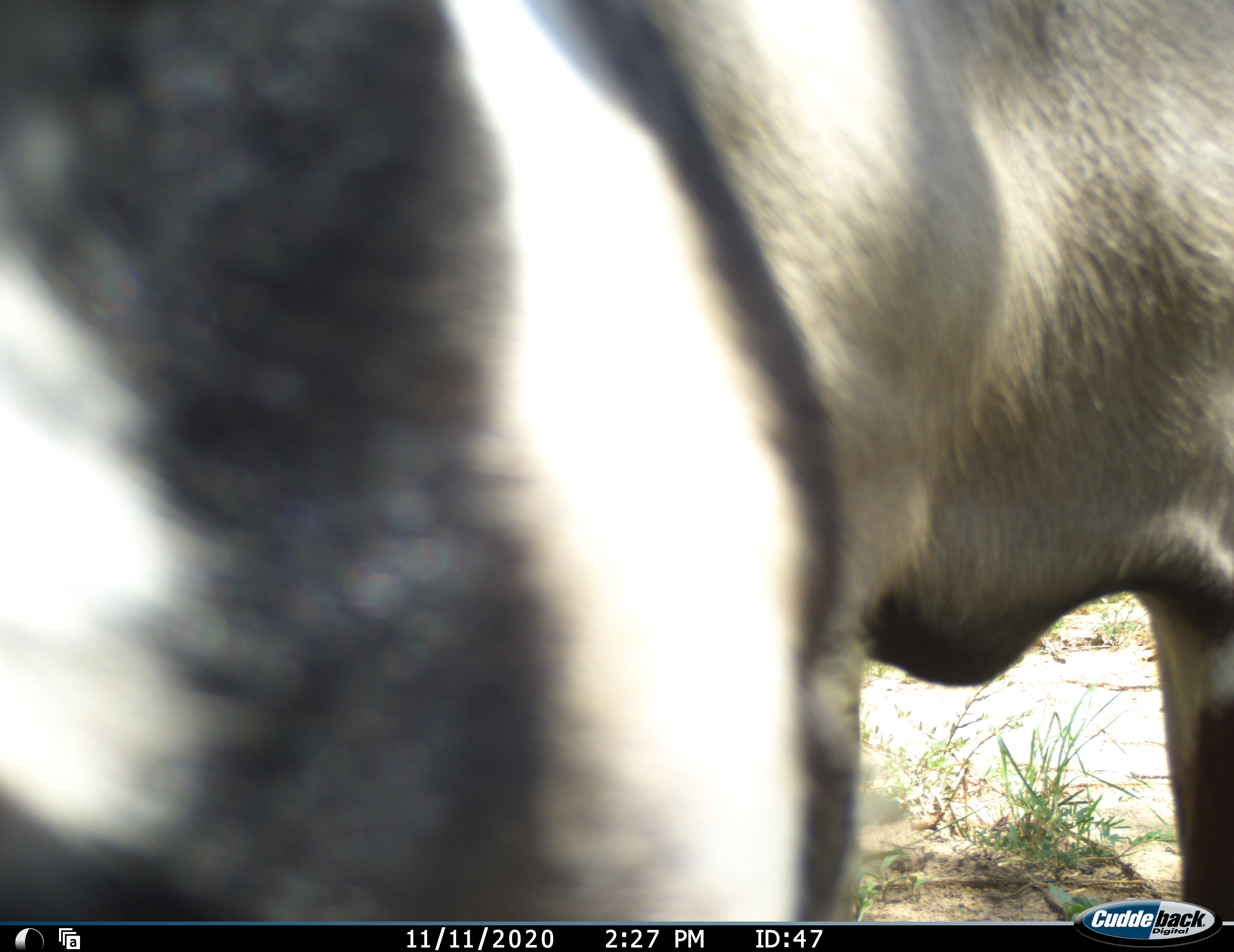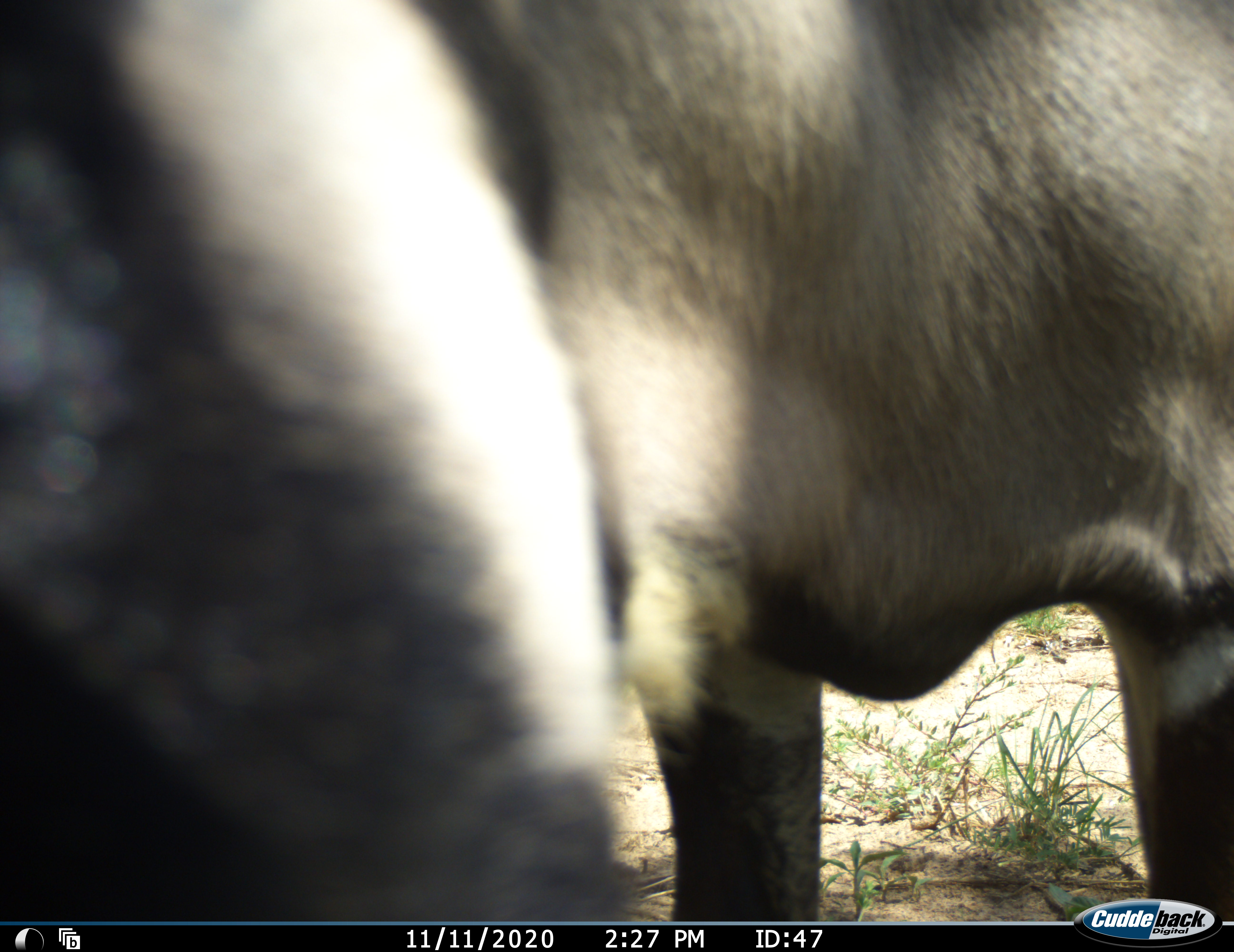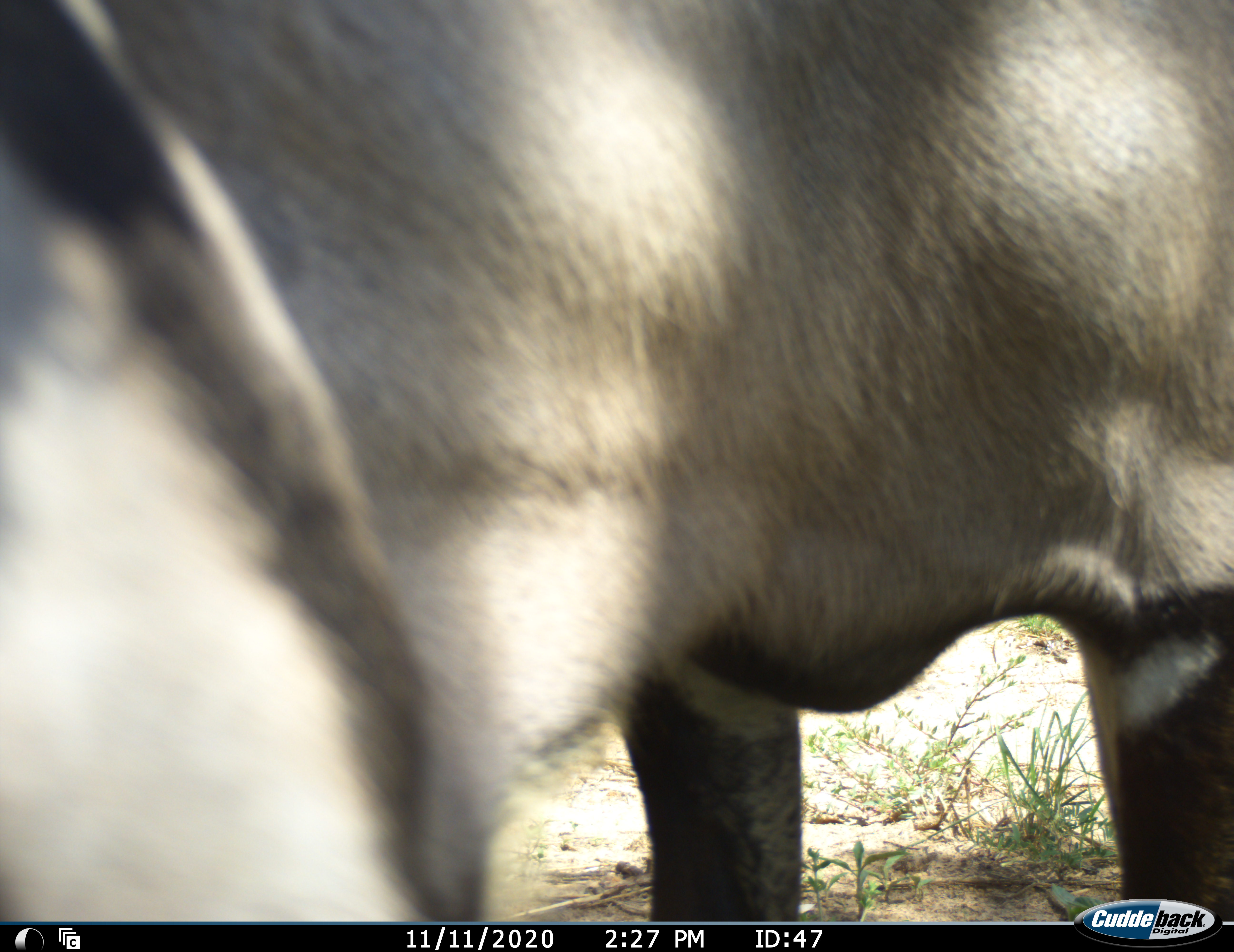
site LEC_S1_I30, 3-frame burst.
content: unidentified animal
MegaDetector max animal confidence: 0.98